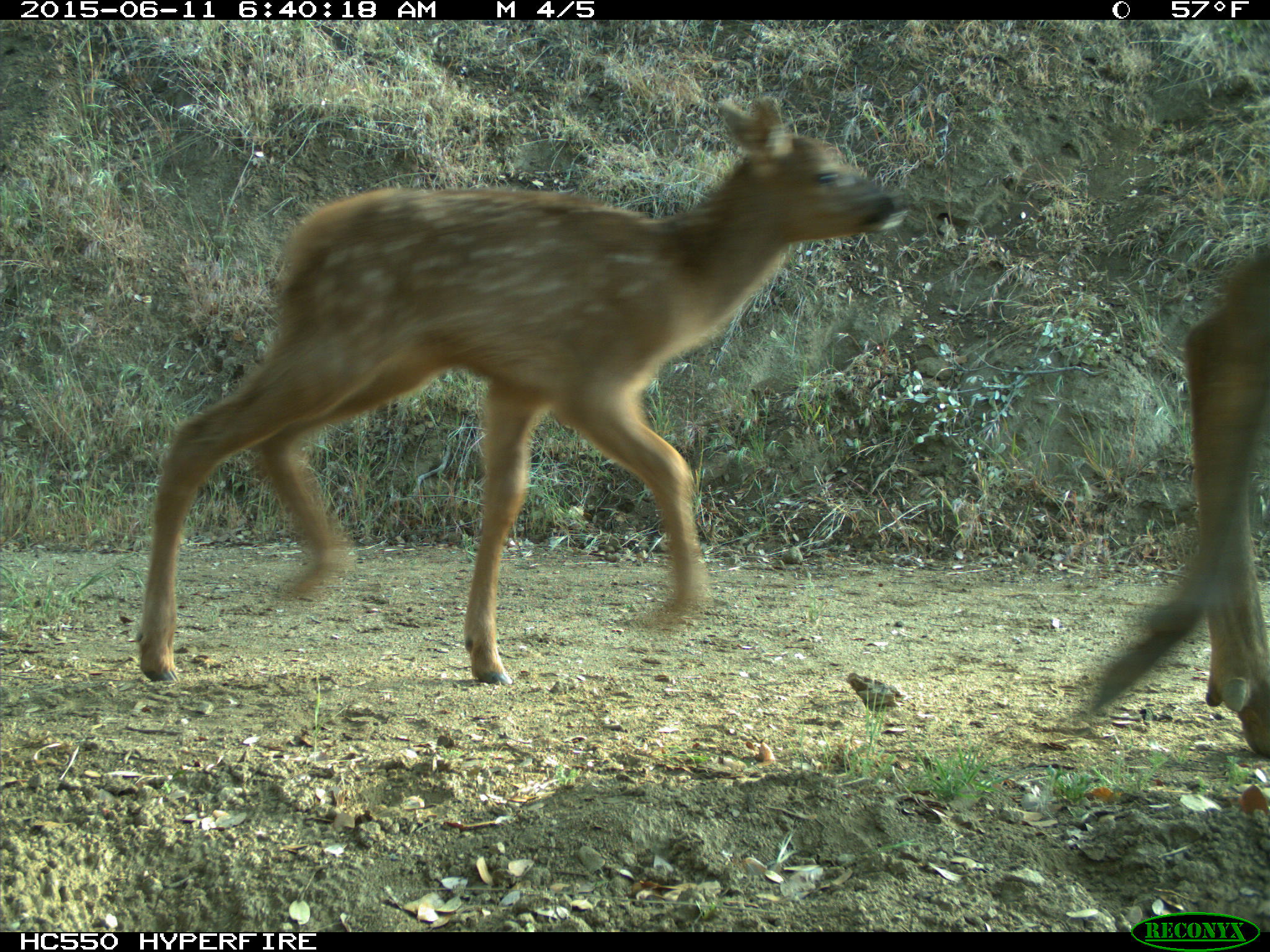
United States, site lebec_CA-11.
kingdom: Animalia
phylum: Chordata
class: Mammalia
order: Artiodactyla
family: Cervidae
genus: Cervus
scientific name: Cervus canadensis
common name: elk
Cervus canadensis (elk).